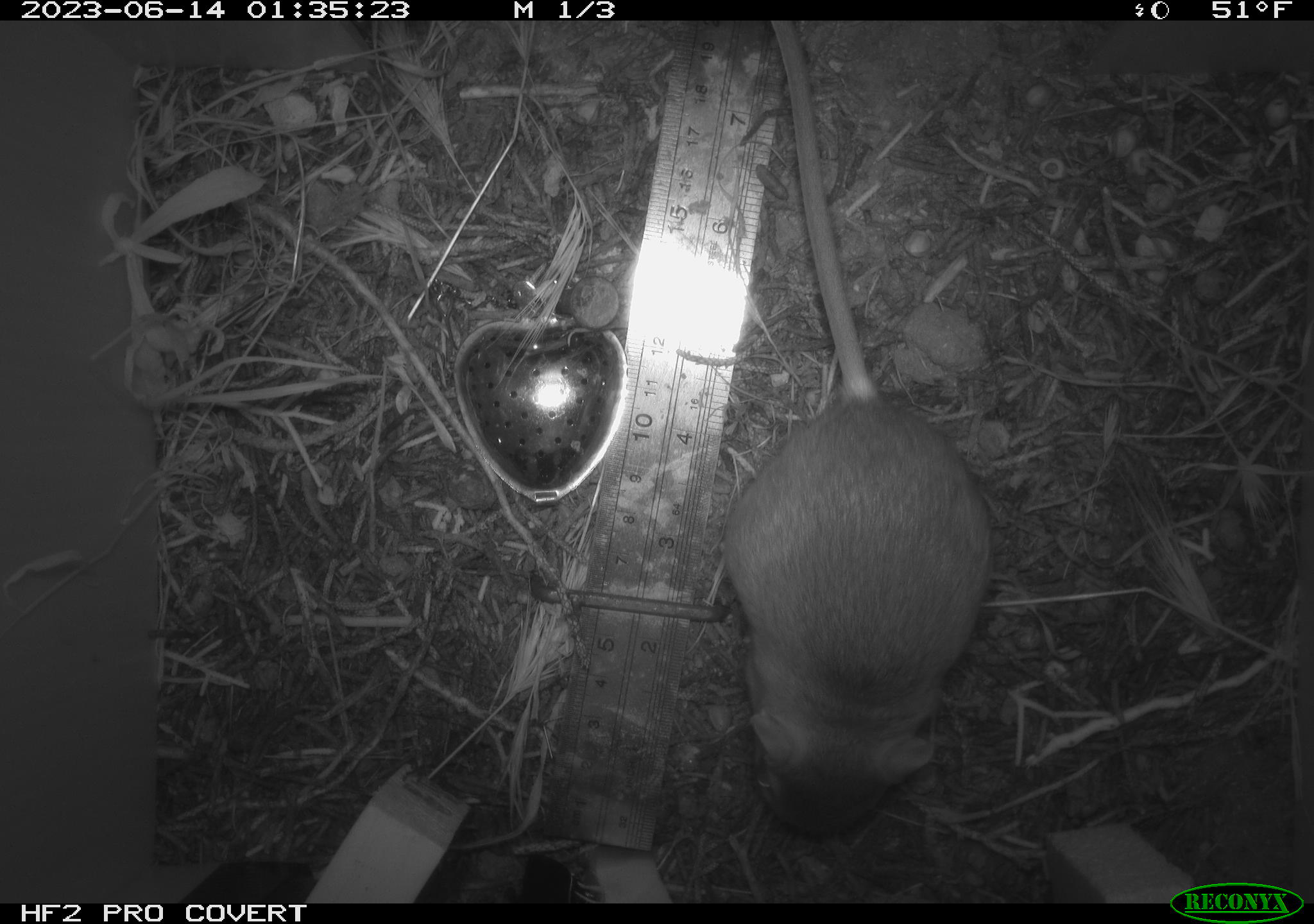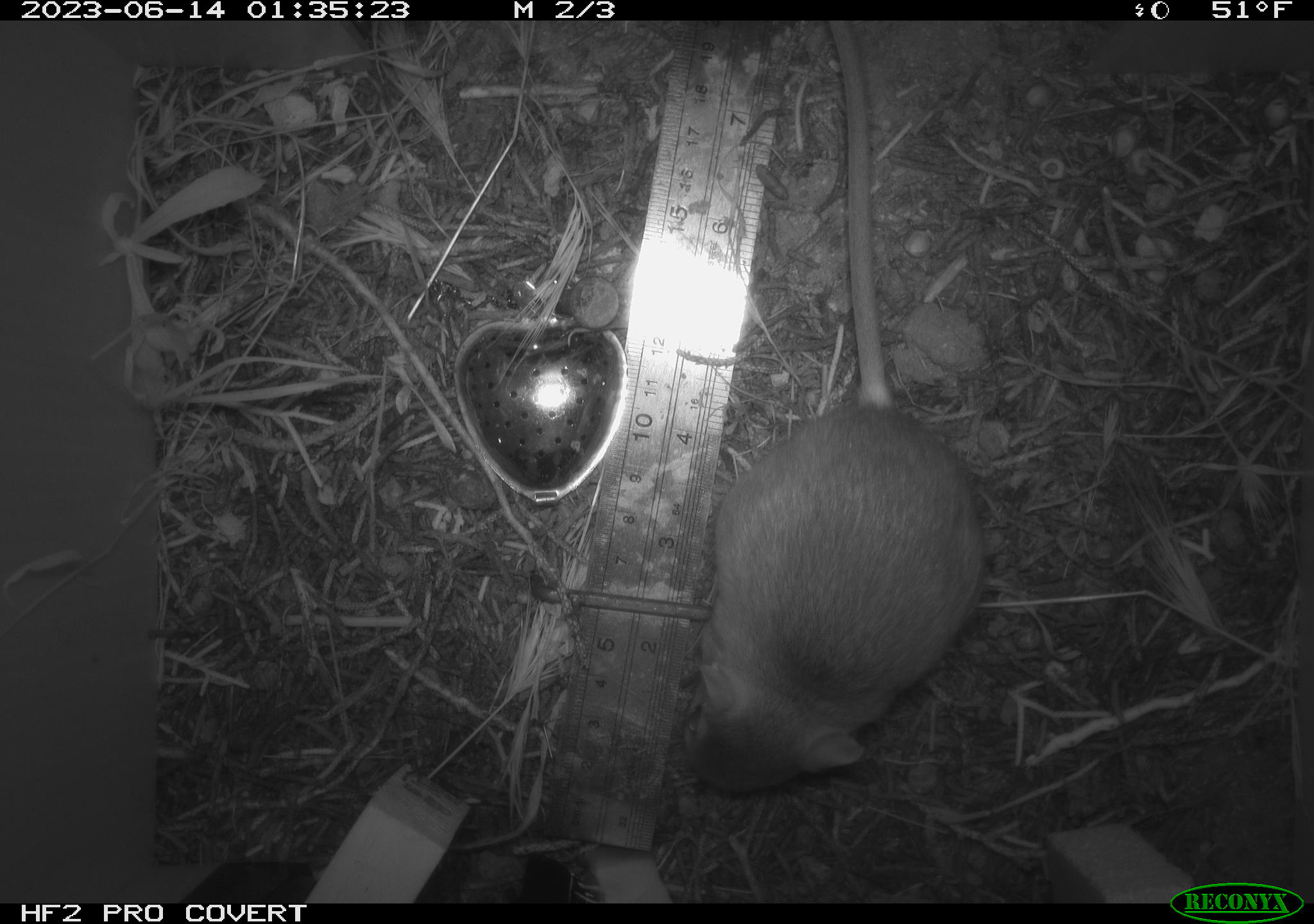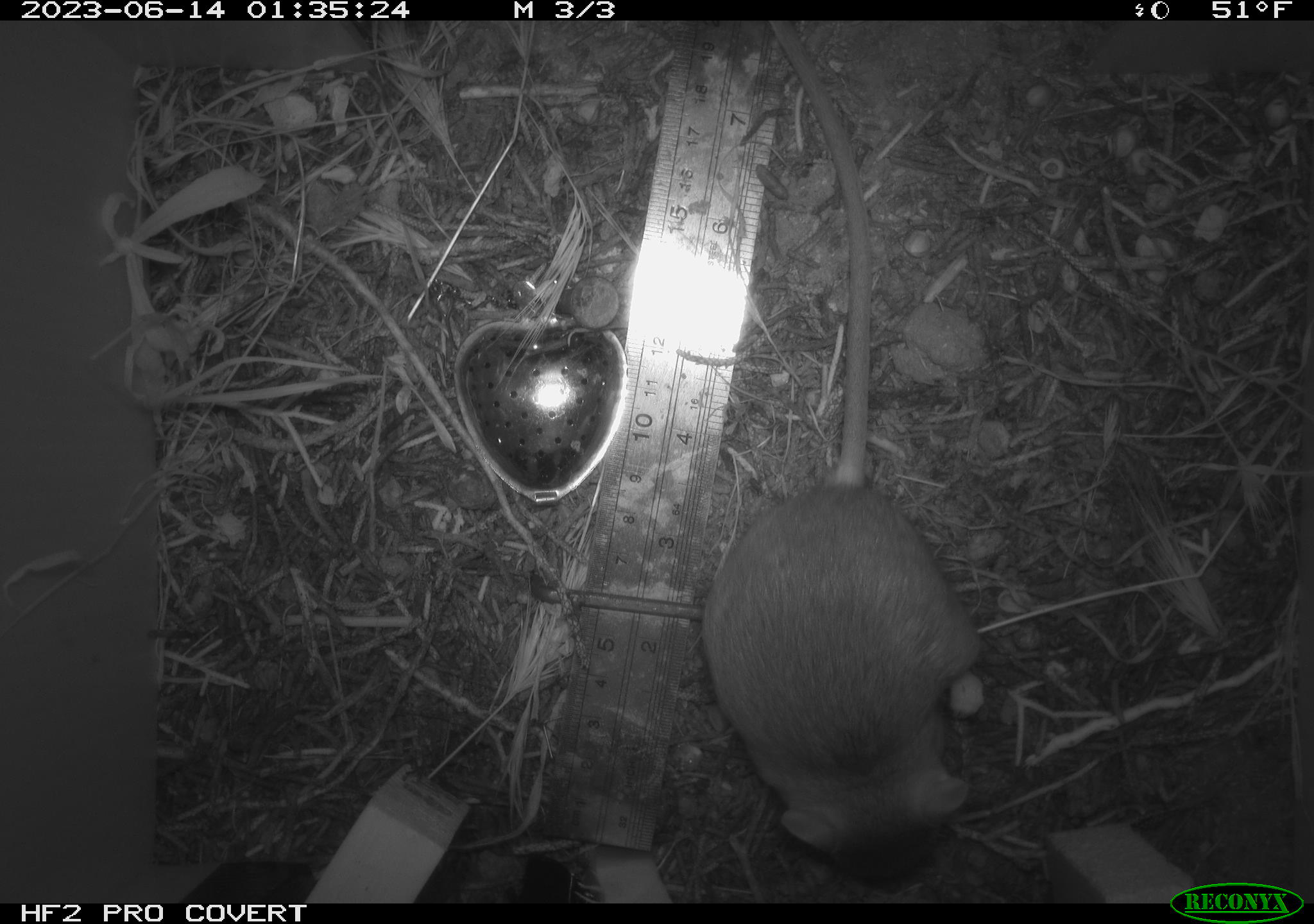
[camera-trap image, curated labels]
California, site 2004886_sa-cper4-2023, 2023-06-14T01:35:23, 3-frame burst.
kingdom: Animalia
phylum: Chordata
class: Mammalia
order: Rodentia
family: Heteromyidae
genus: Dipodomys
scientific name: Dipodomys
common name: kangaroo rats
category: dipodomys species